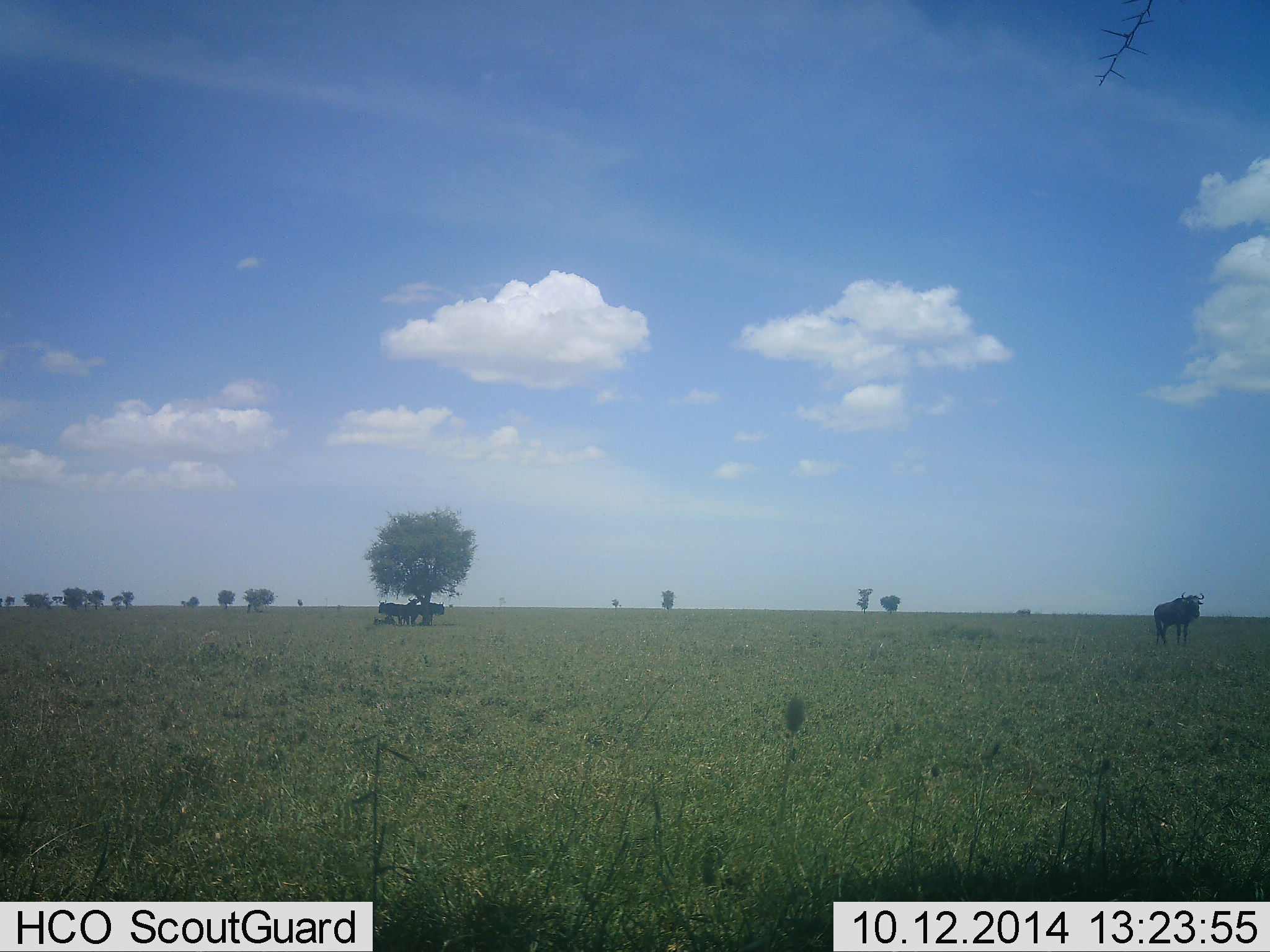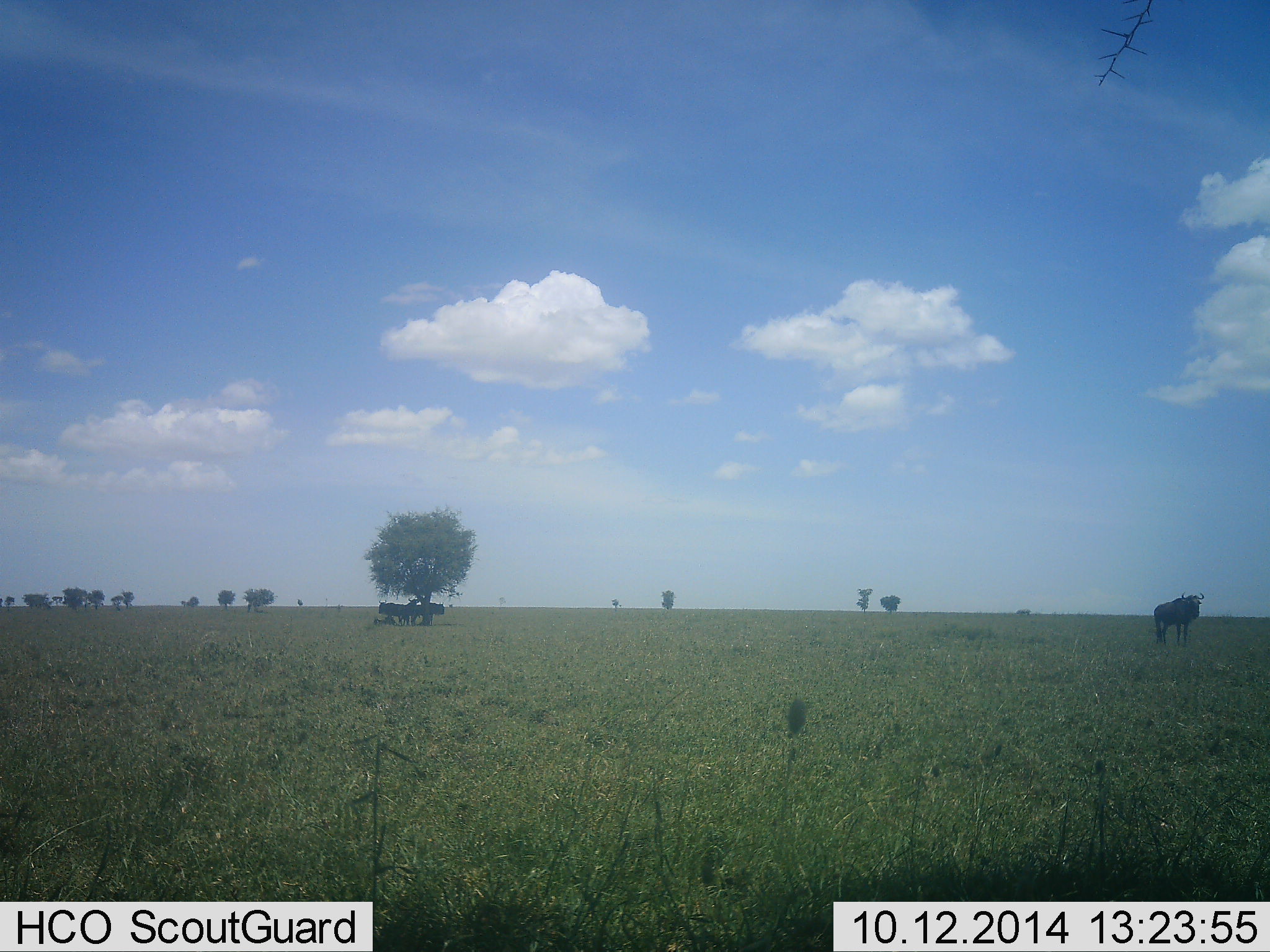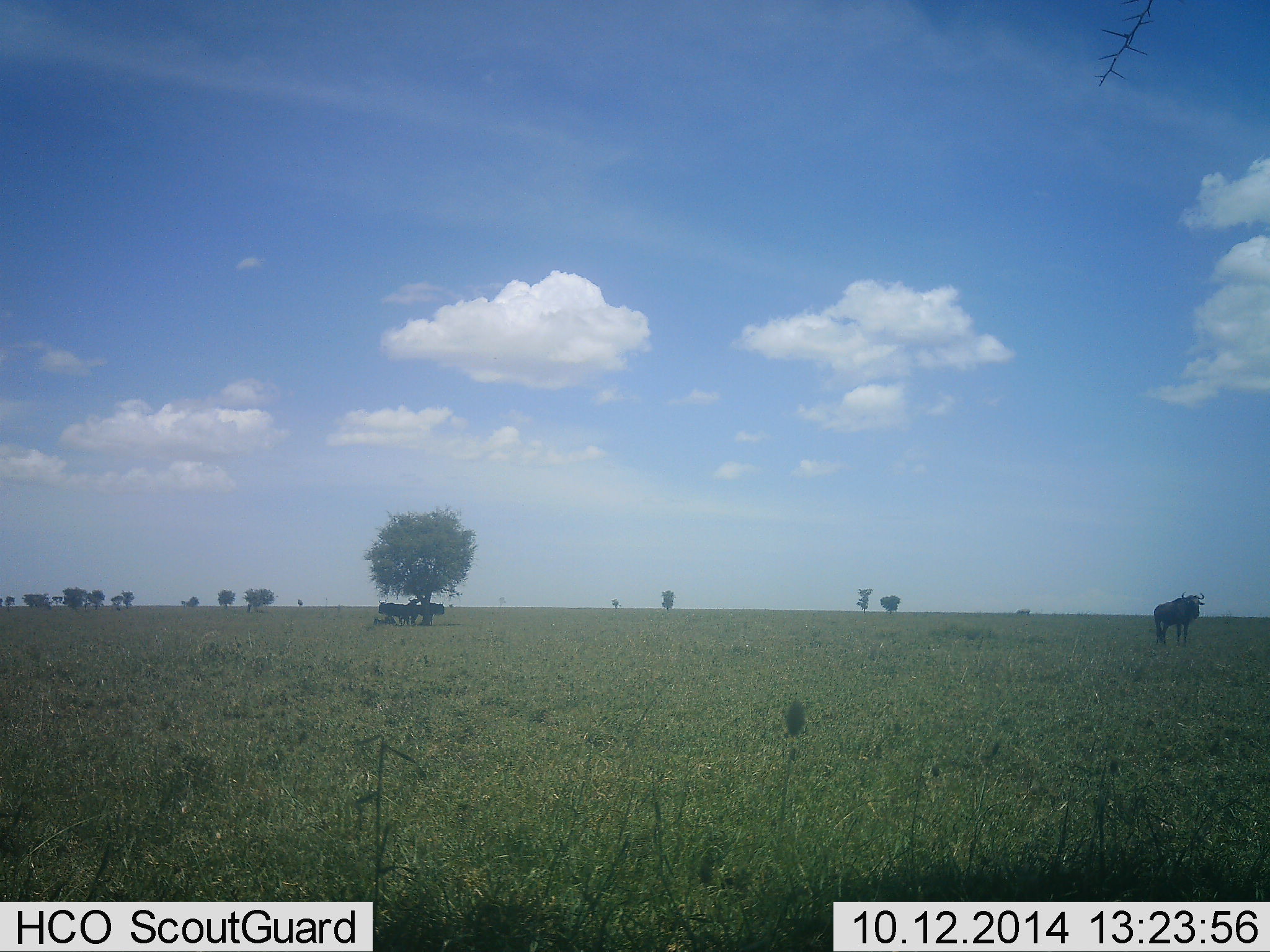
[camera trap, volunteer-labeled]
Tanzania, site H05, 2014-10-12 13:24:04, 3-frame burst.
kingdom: Animalia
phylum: Chordata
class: Mammalia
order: Artiodactyla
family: Bovidae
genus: Connochaetes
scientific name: Connochaetes taurinus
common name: blue wildebeest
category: wildebeest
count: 3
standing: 100%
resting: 40%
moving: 10%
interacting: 0%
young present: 0%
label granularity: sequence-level